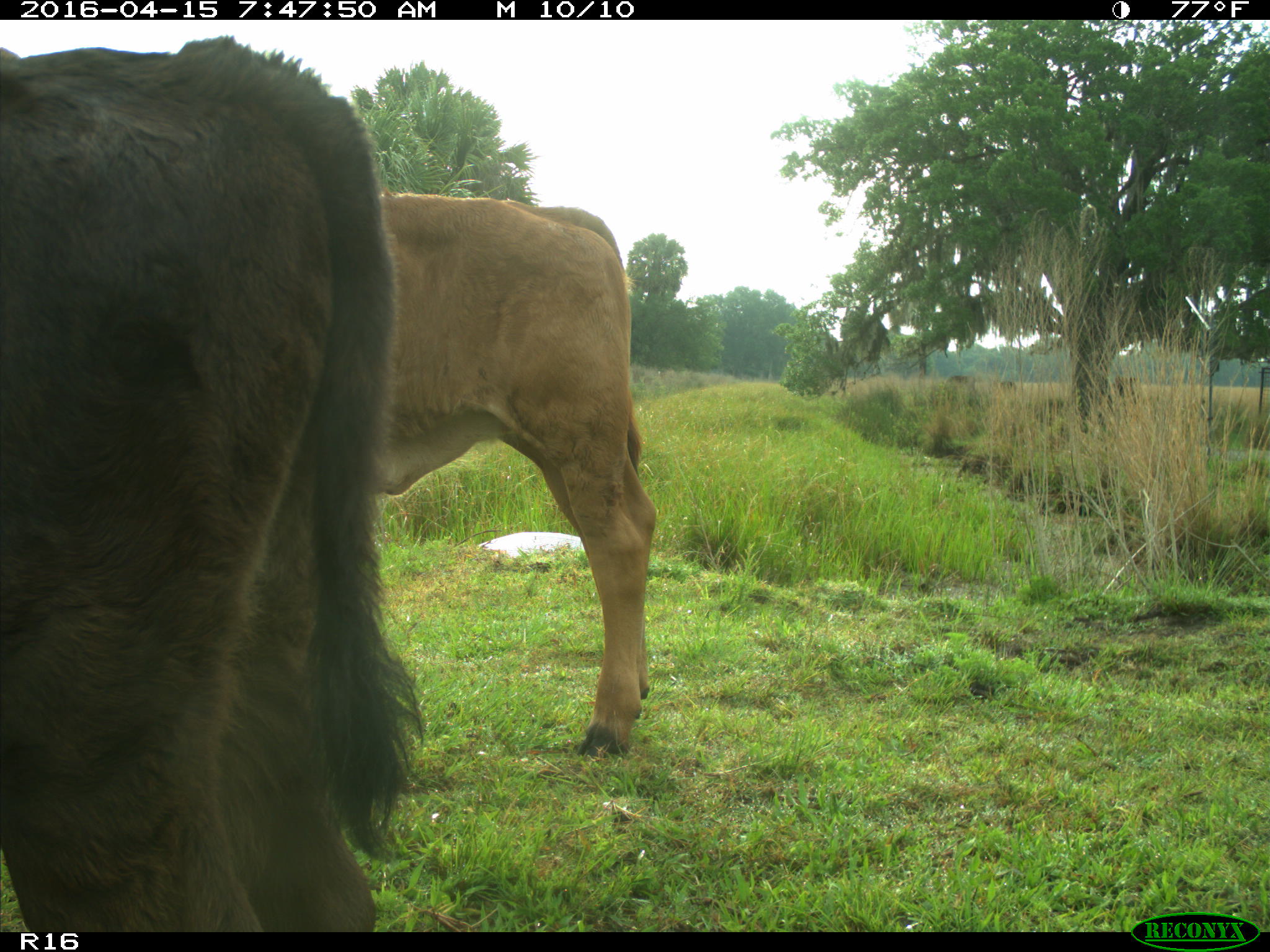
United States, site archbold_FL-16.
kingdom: Animalia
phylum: Chordata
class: Mammalia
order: Artiodactyla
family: Bovidae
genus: Bos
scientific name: Bos taurus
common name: domestic cow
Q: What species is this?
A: Bos taurus (domestic cow).